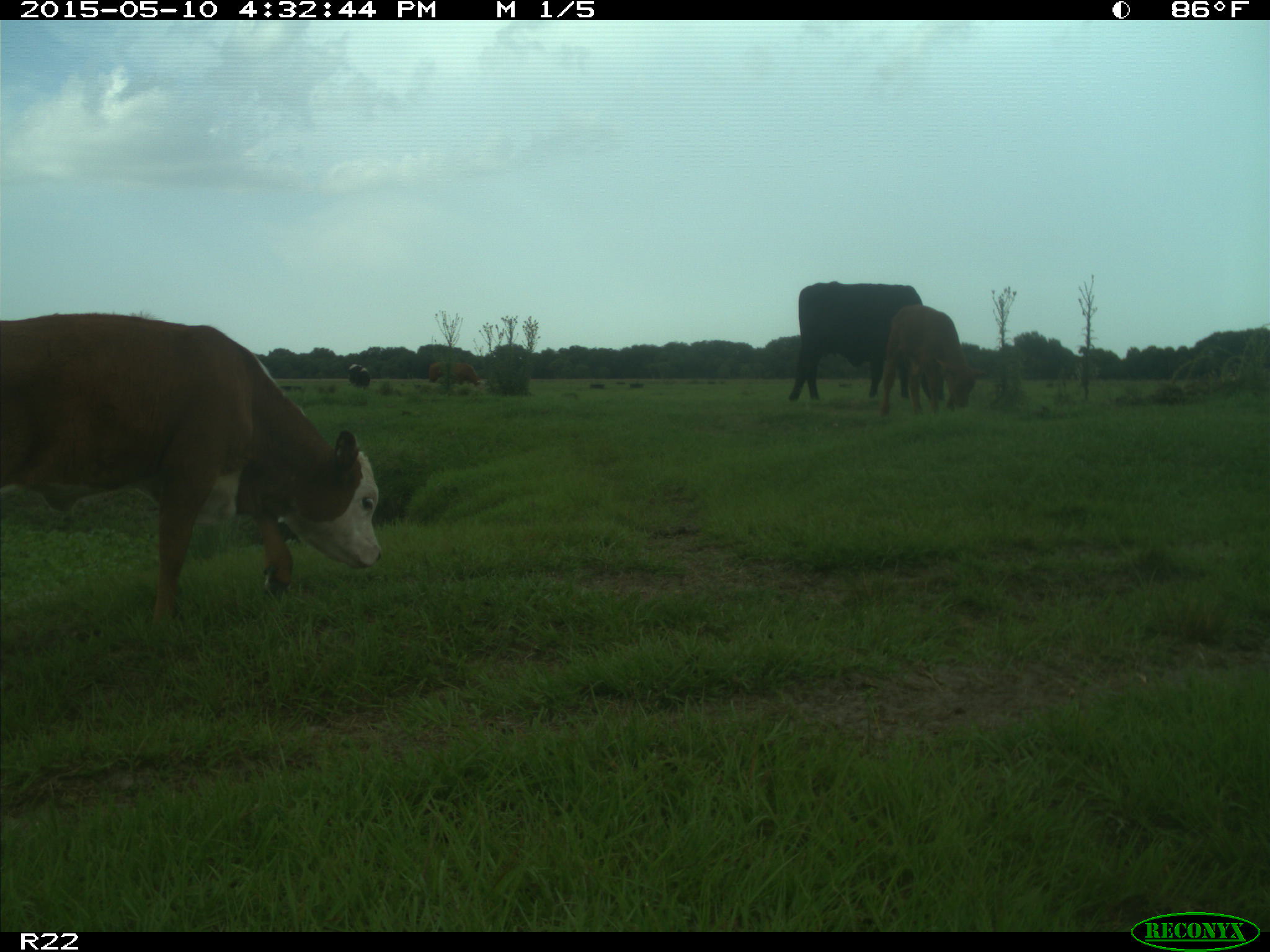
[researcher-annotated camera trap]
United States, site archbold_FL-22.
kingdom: Animalia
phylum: Chordata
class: Mammalia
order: Artiodactyla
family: Bovidae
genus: Bos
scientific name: Bos taurus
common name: domestic cow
Bos taurus (domestic cow).